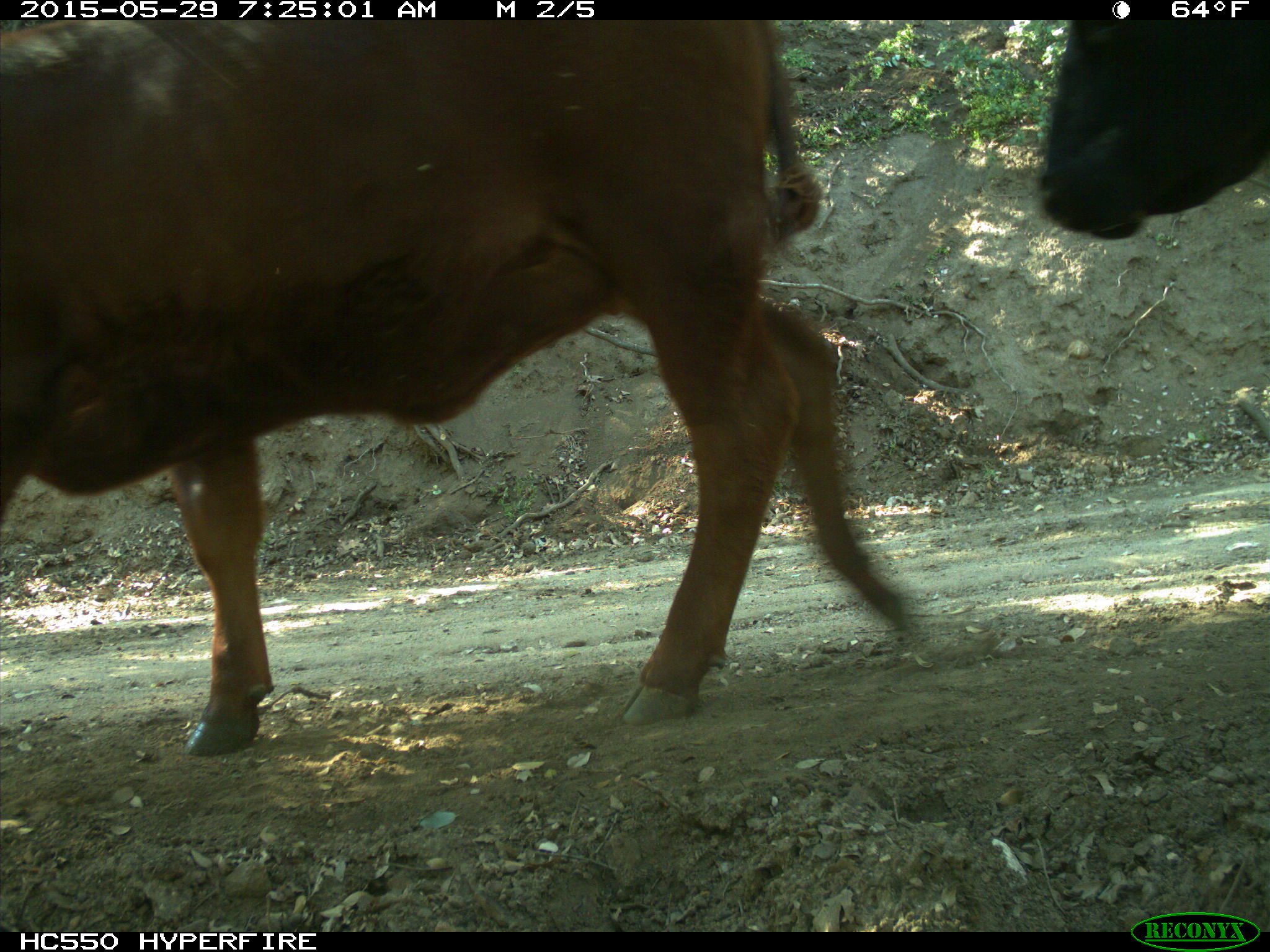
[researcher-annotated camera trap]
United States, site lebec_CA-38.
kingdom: Animalia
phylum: Chordata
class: Mammalia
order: Artiodactyla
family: Bovidae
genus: Bos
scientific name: Bos taurus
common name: domestic cow